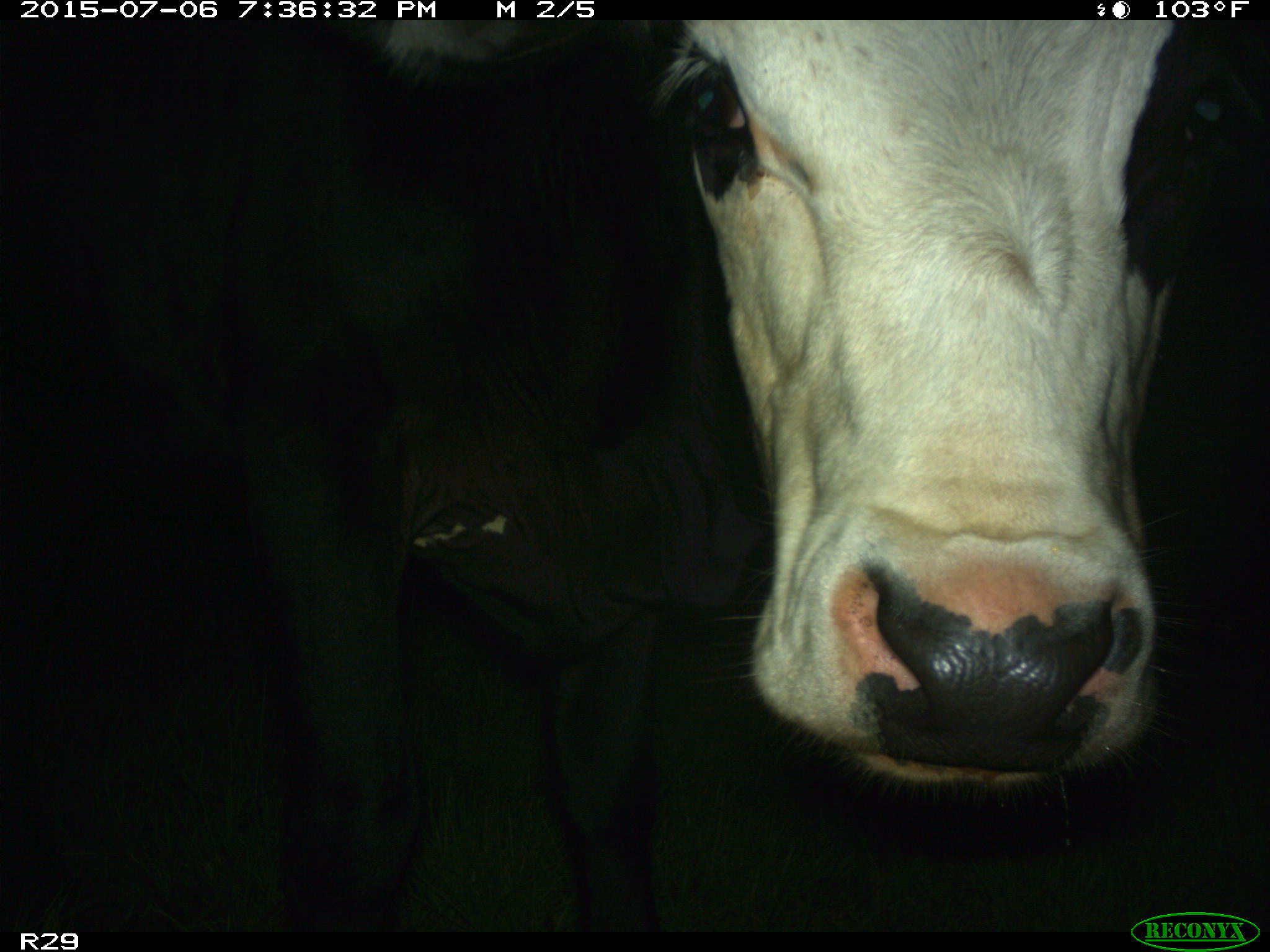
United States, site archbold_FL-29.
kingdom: Animalia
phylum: Chordata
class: Mammalia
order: Artiodactyla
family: Bovidae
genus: Bos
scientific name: Bos taurus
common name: domestic cow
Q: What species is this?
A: Bos taurus (domestic cow).